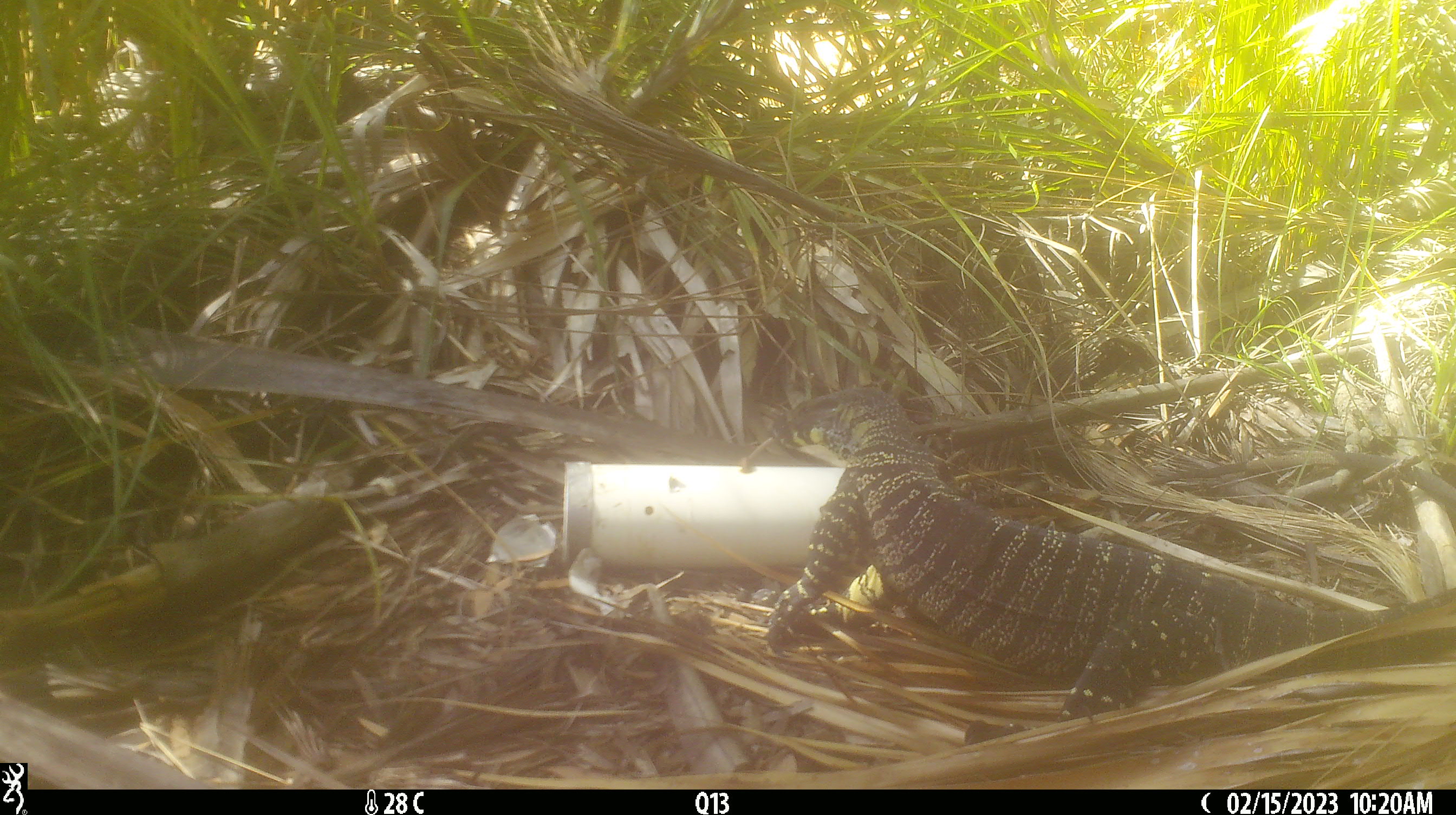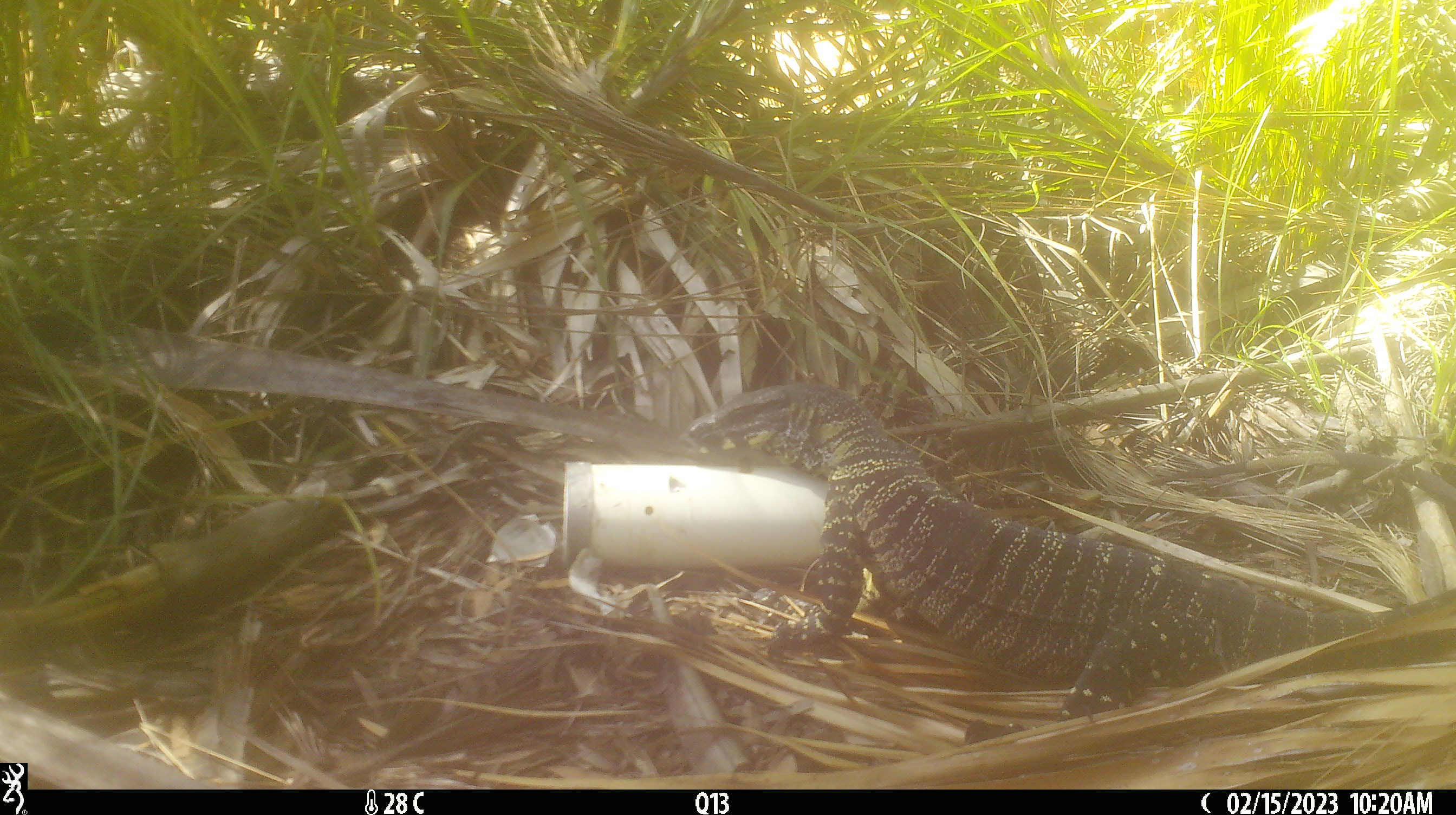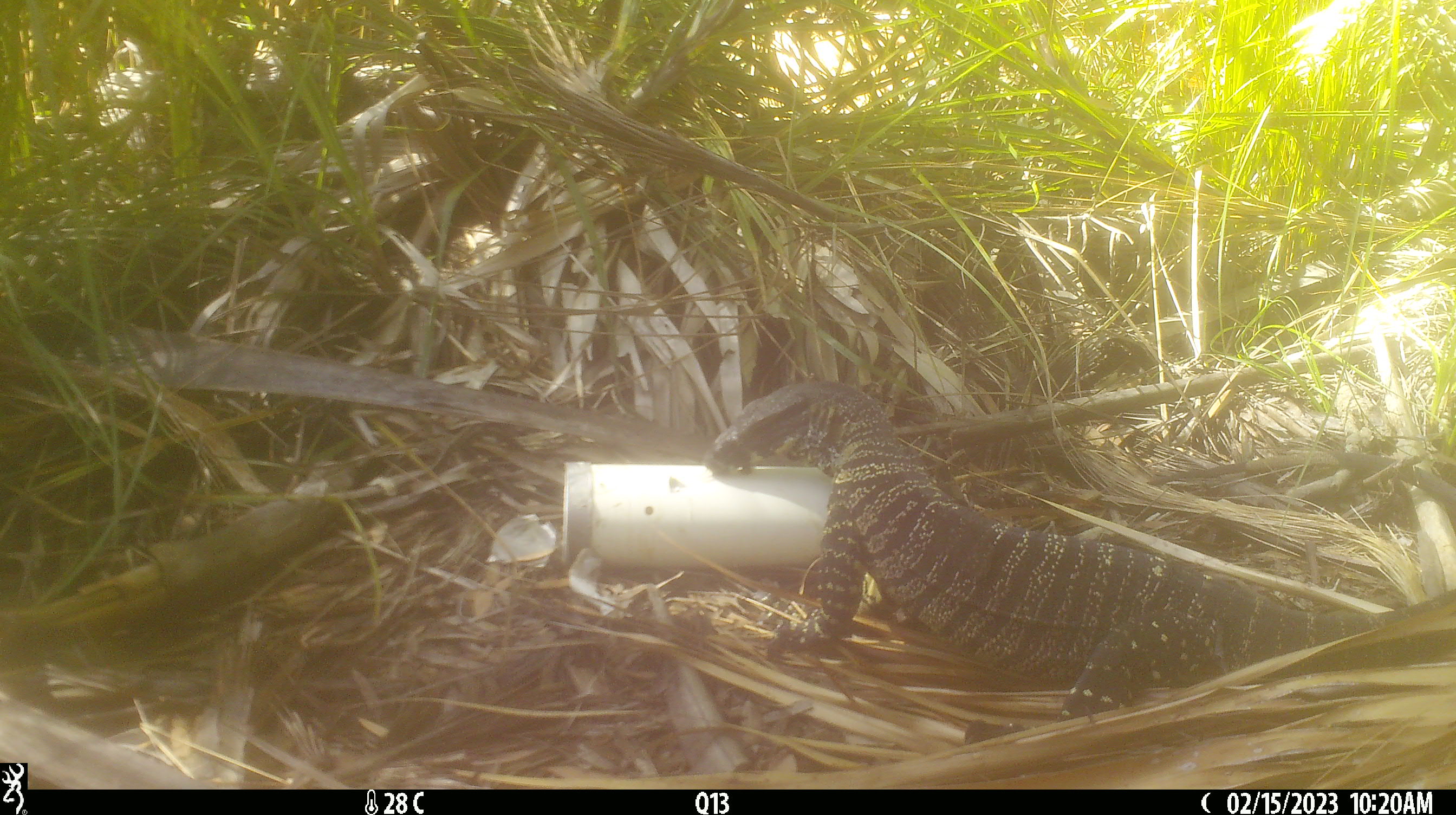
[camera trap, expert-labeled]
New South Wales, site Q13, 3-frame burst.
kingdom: Animalia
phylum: Chordata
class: Reptilia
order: Squamata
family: Varanidae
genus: Varanus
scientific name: Varanus varius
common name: lace monitor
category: goanna